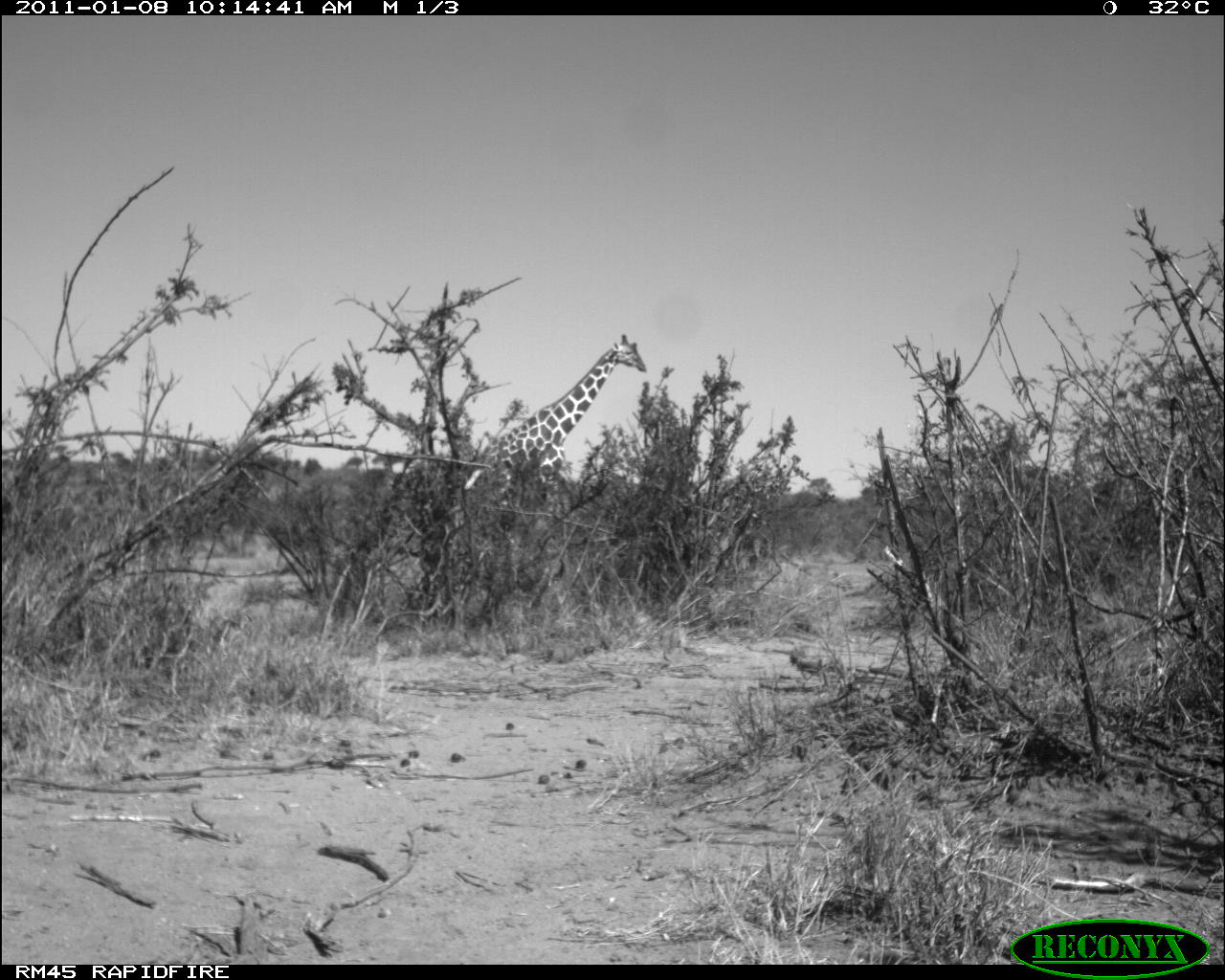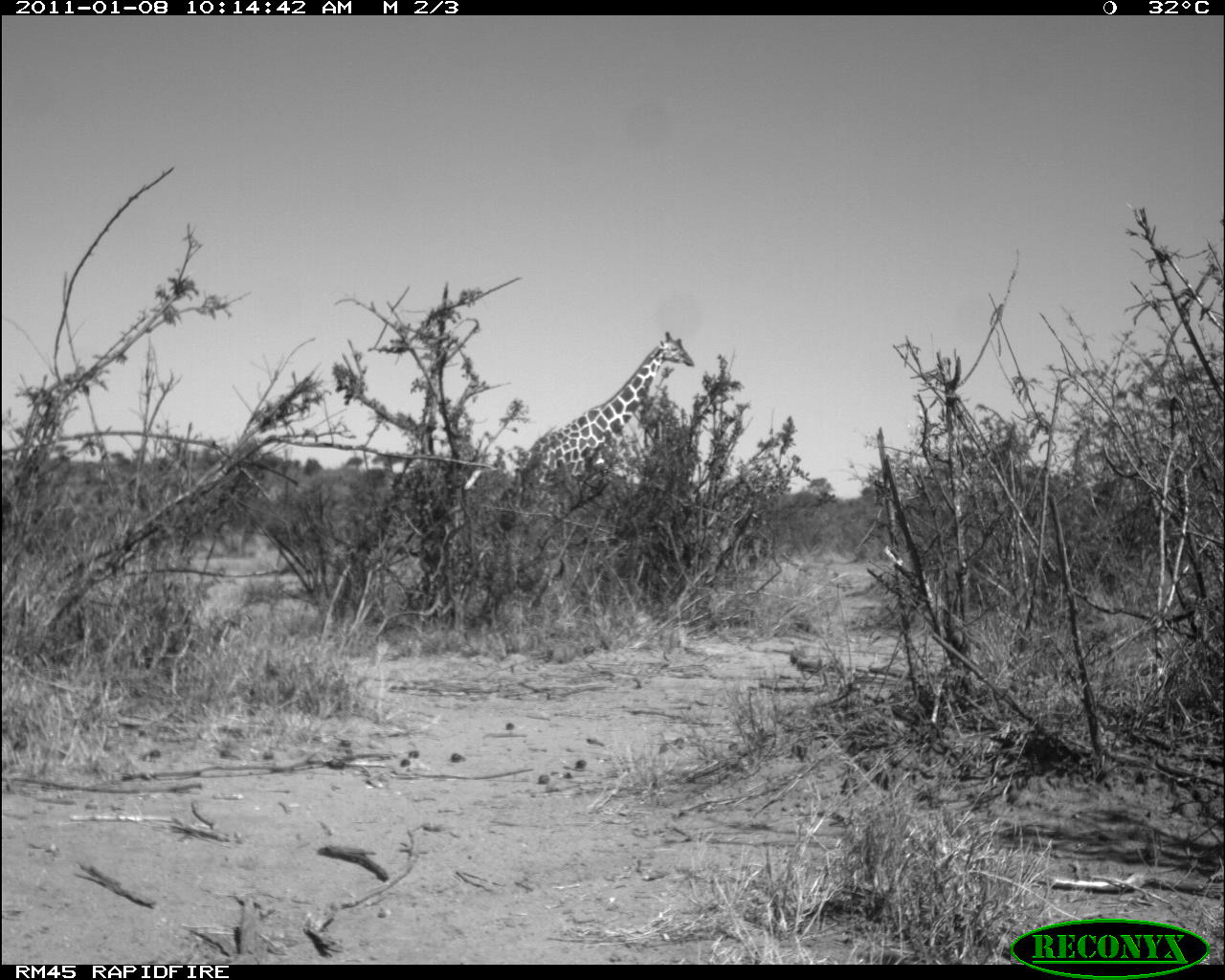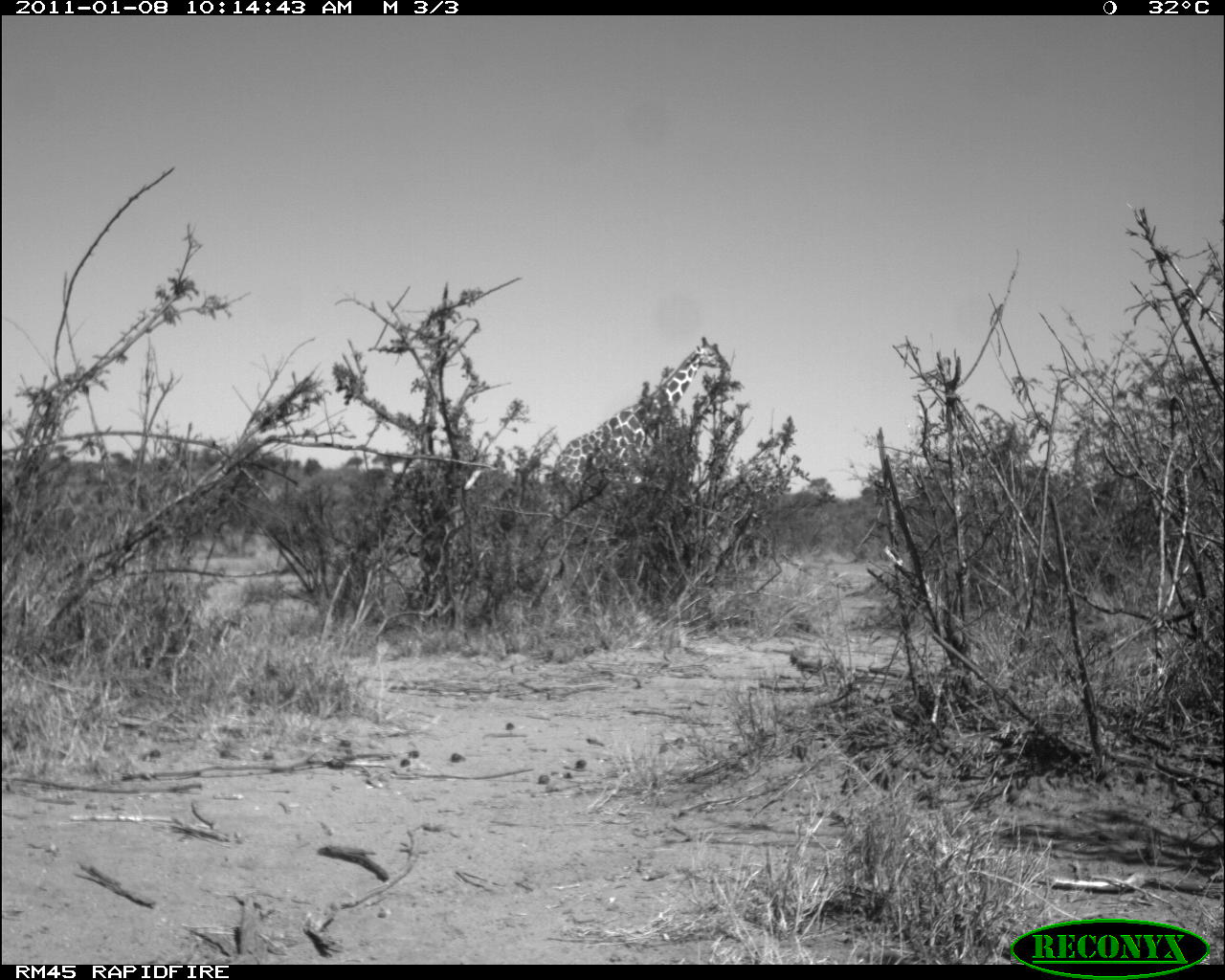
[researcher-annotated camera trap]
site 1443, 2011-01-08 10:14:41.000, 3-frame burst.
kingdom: Animalia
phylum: Chordata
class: Mammalia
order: Artiodactyla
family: Bovidae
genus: Madoqua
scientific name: Madoqua guentheri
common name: günther's dik-dik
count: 1